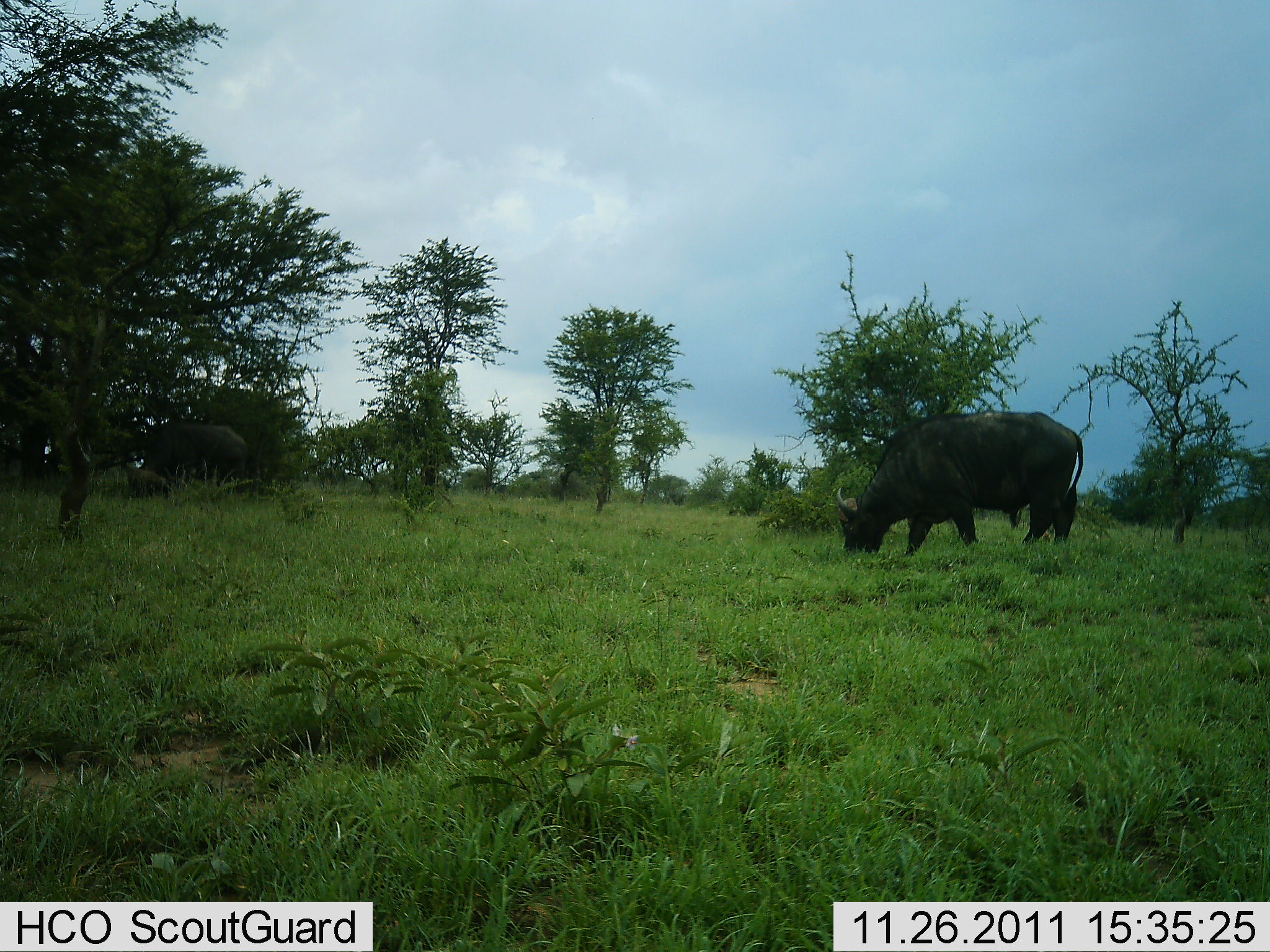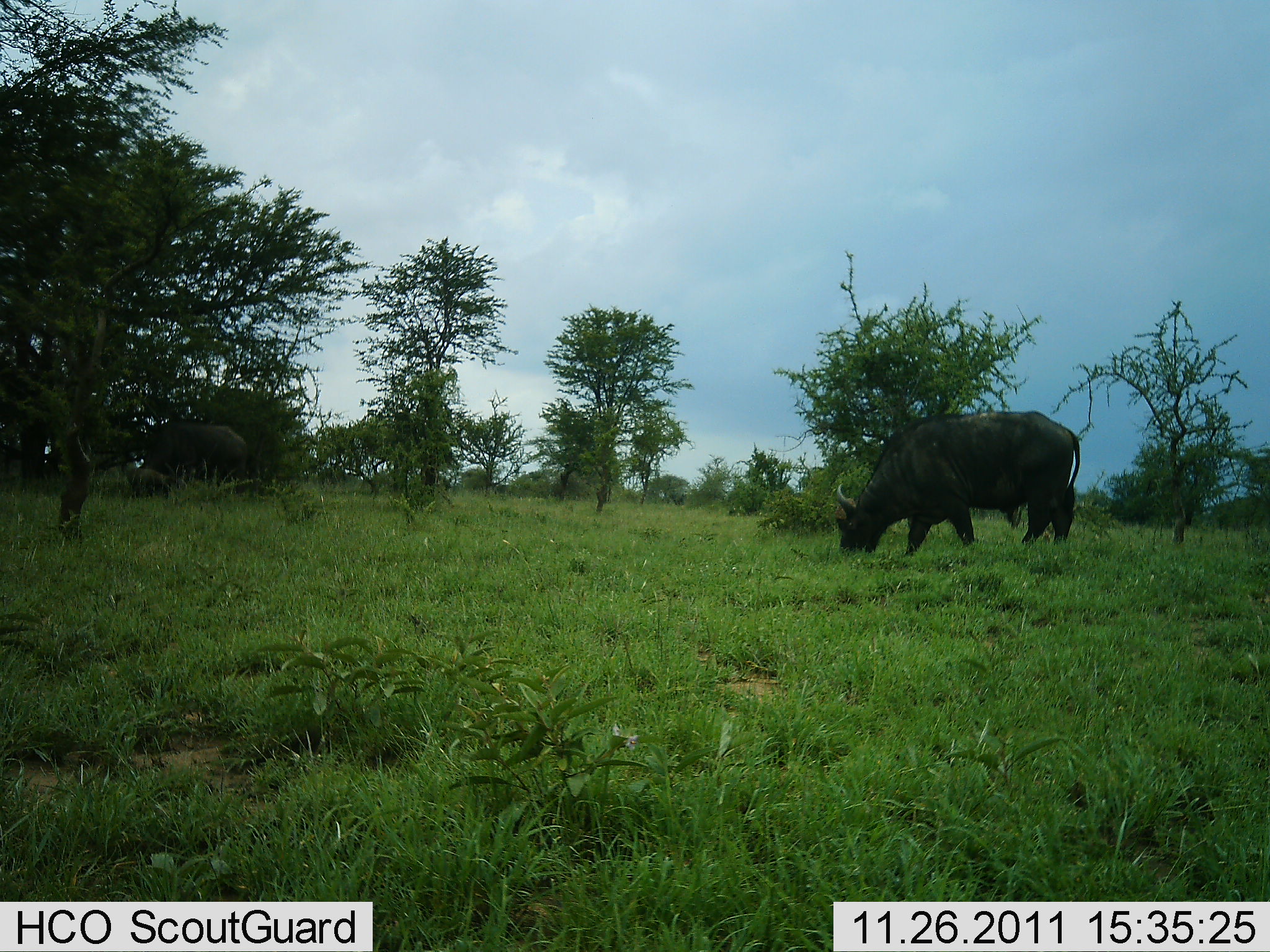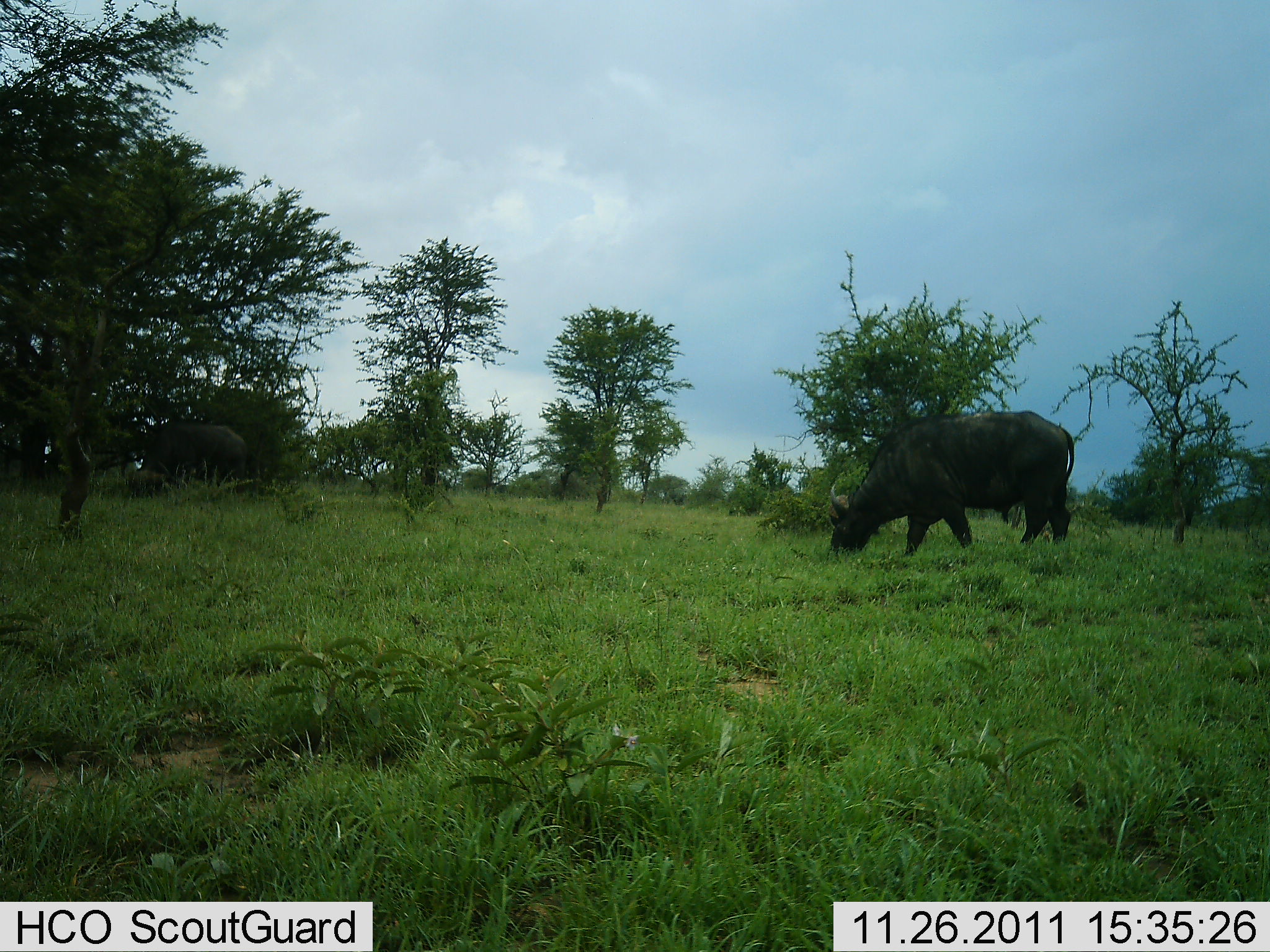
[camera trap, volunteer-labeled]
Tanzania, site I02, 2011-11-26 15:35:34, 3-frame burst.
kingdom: Animalia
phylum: Chordata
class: Mammalia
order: Artiodactyla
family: Bovidae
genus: Syncerus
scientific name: Syncerus caffer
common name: cape buffalo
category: buffalo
Buffalo (cape buffalo) (Syncerus caffer), count 3. Behavior (volunteer vote fractions): standing 31%, resting 8%, moving 0%, interacting 0%. Young present (vote fraction): 54%. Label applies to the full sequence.